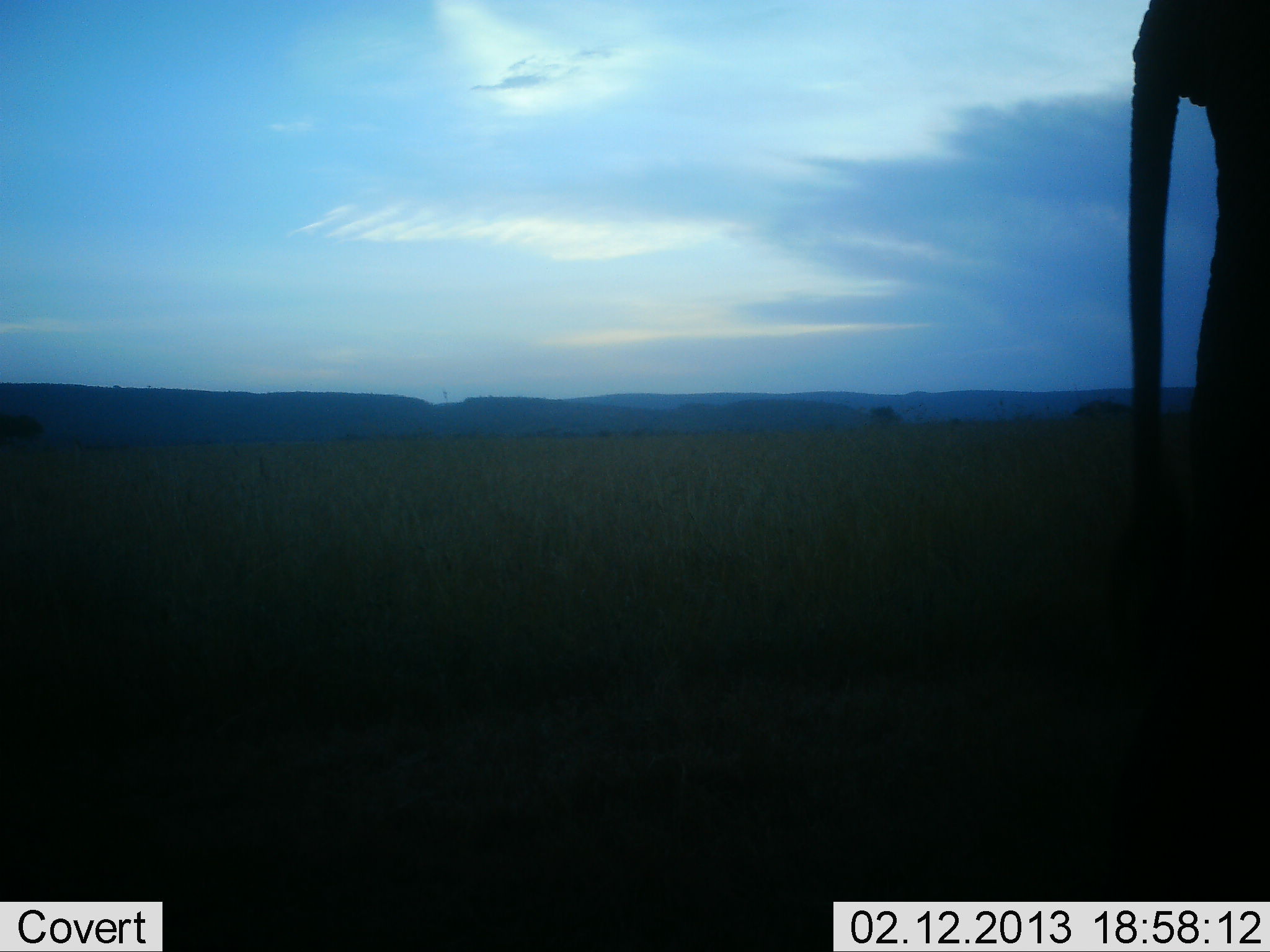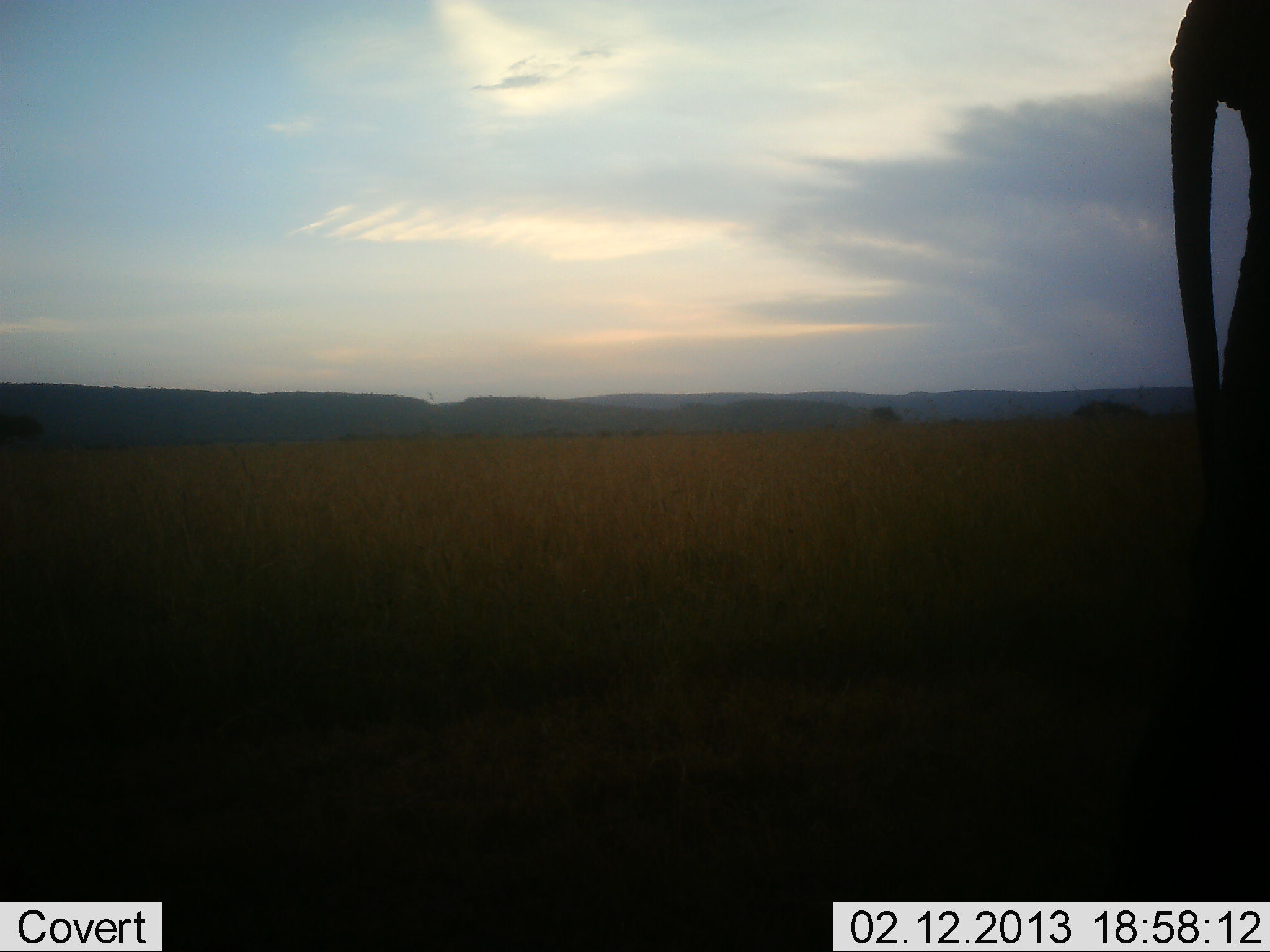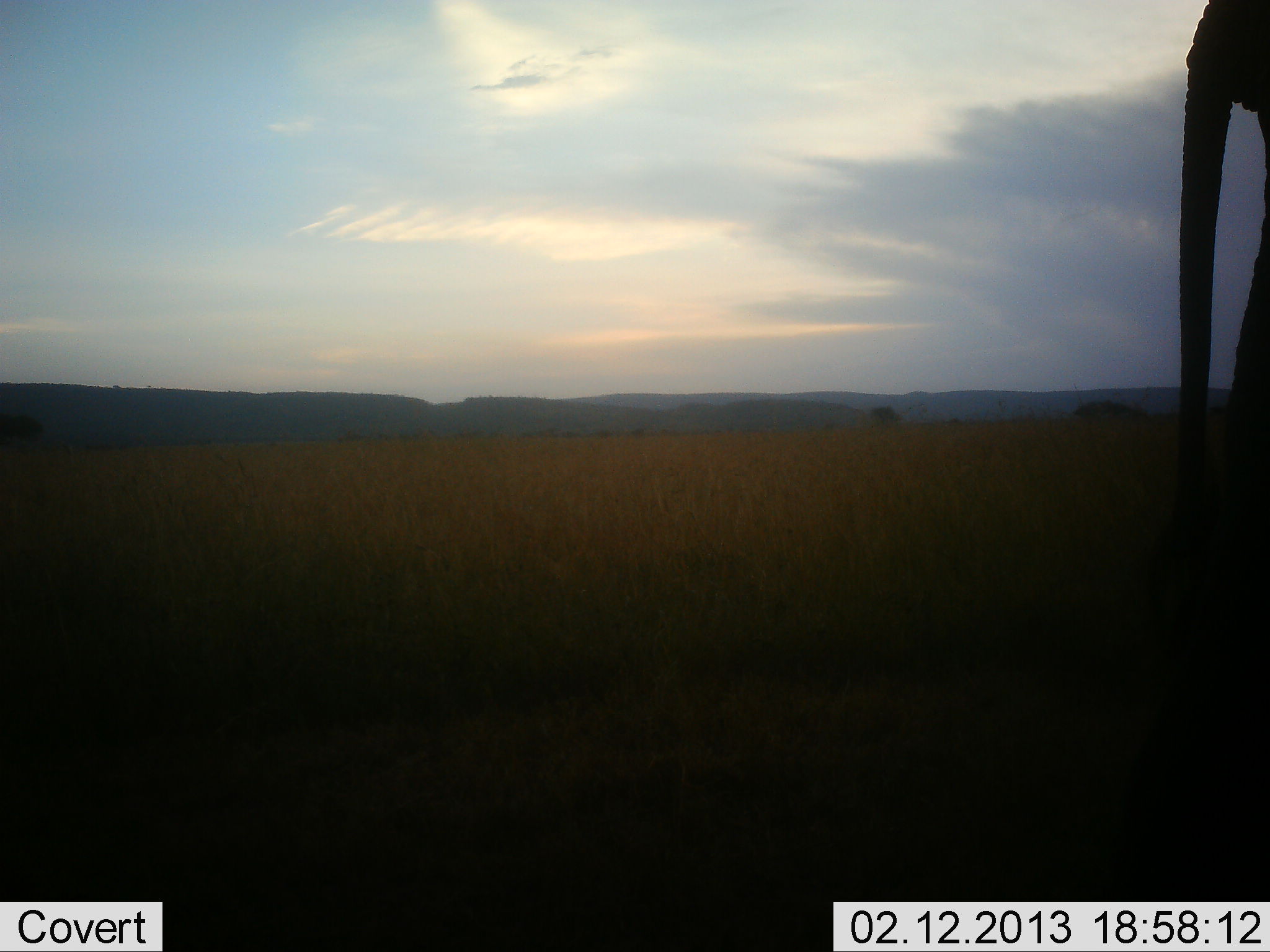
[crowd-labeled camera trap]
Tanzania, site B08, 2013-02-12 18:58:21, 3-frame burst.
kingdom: Animalia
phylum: Chordata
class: Mammalia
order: Proboscidea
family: Elephantidae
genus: Loxodonta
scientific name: Loxodonta africana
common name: african bush elephant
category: elephant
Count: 1.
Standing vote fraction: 67%.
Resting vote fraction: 0%.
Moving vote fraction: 33%.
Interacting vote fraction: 0%.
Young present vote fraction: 0%.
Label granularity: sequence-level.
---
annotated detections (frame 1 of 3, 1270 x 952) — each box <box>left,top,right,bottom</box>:
animal: <box>1102,0,1270,902</box>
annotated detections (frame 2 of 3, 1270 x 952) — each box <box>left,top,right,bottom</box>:
animal: <box>1102,0,1270,902</box>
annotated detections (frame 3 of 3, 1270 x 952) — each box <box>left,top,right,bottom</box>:
animal: <box>1102,0,1270,902</box>